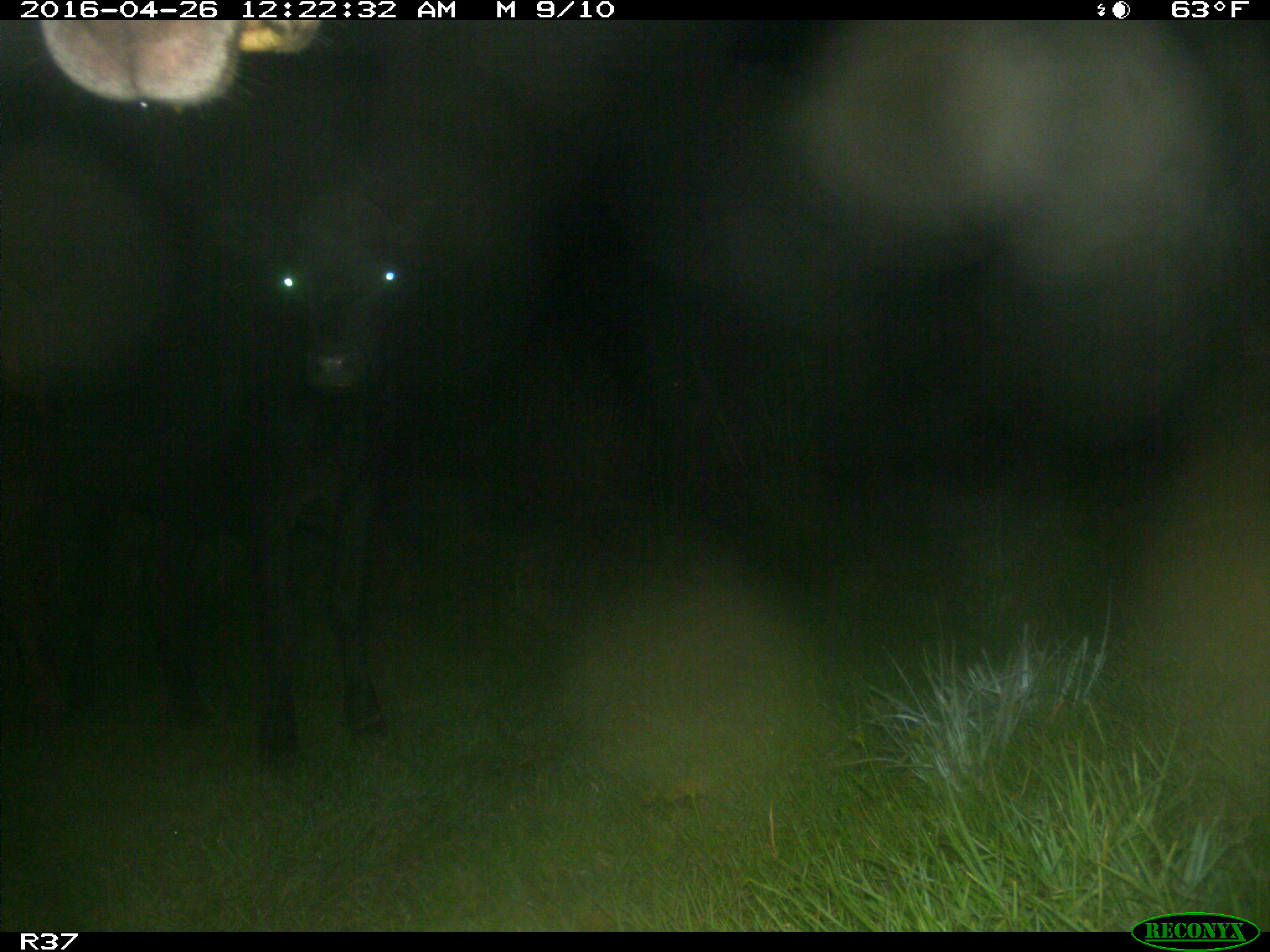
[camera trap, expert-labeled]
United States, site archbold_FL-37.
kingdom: Animalia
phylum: Chordata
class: Mammalia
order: Artiodactyla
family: Bovidae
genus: Bos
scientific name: Bos taurus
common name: domestic cow